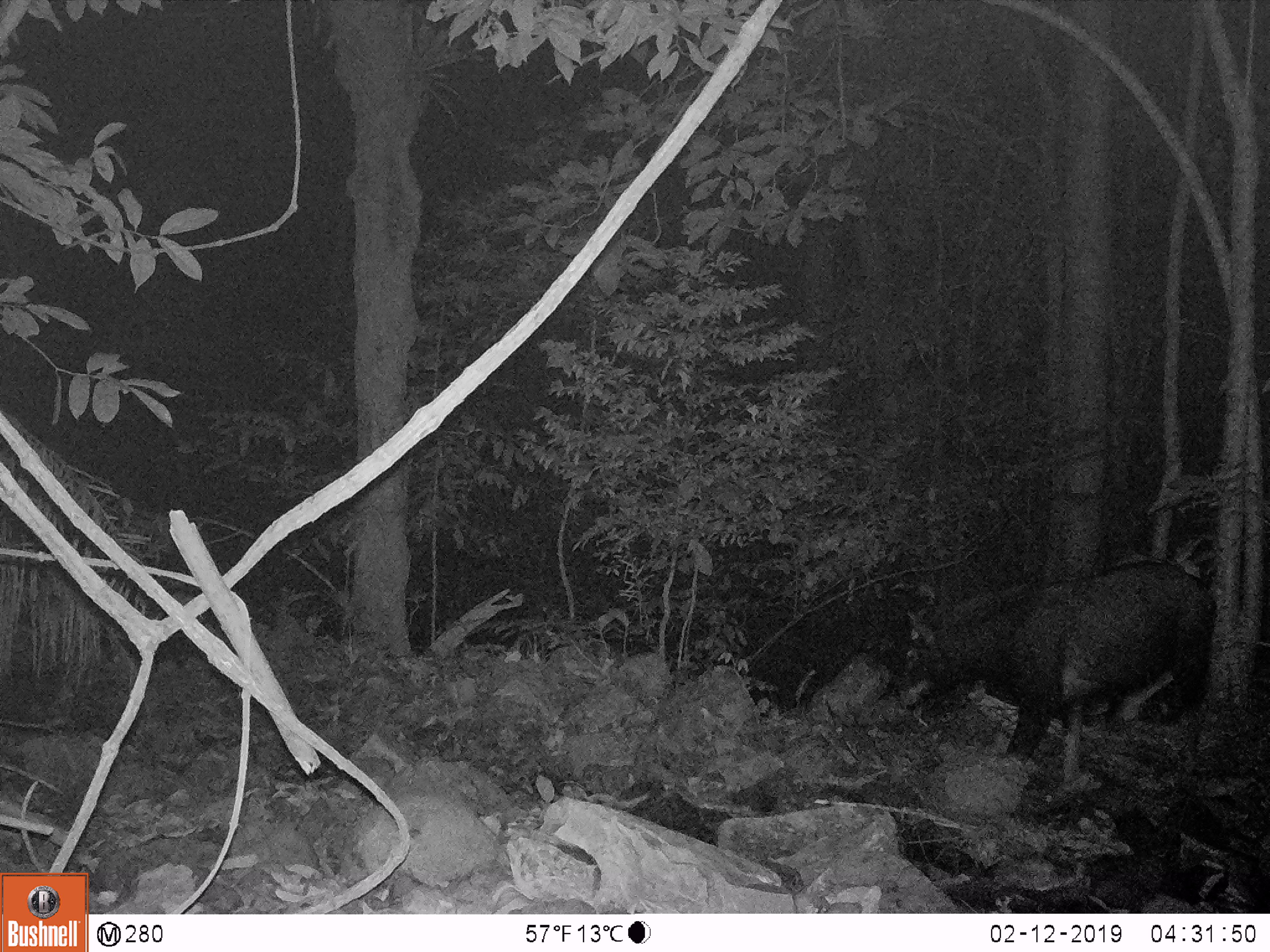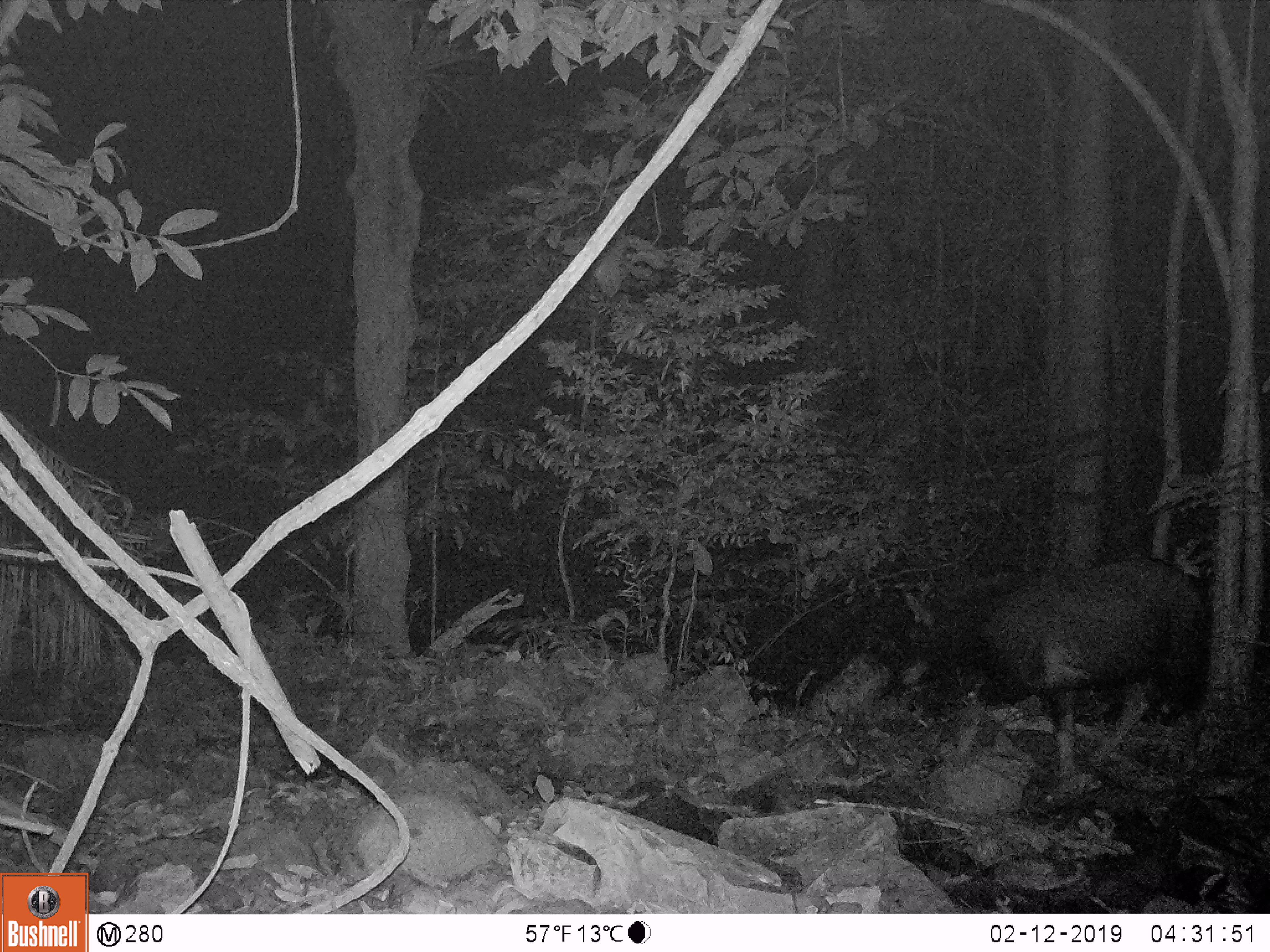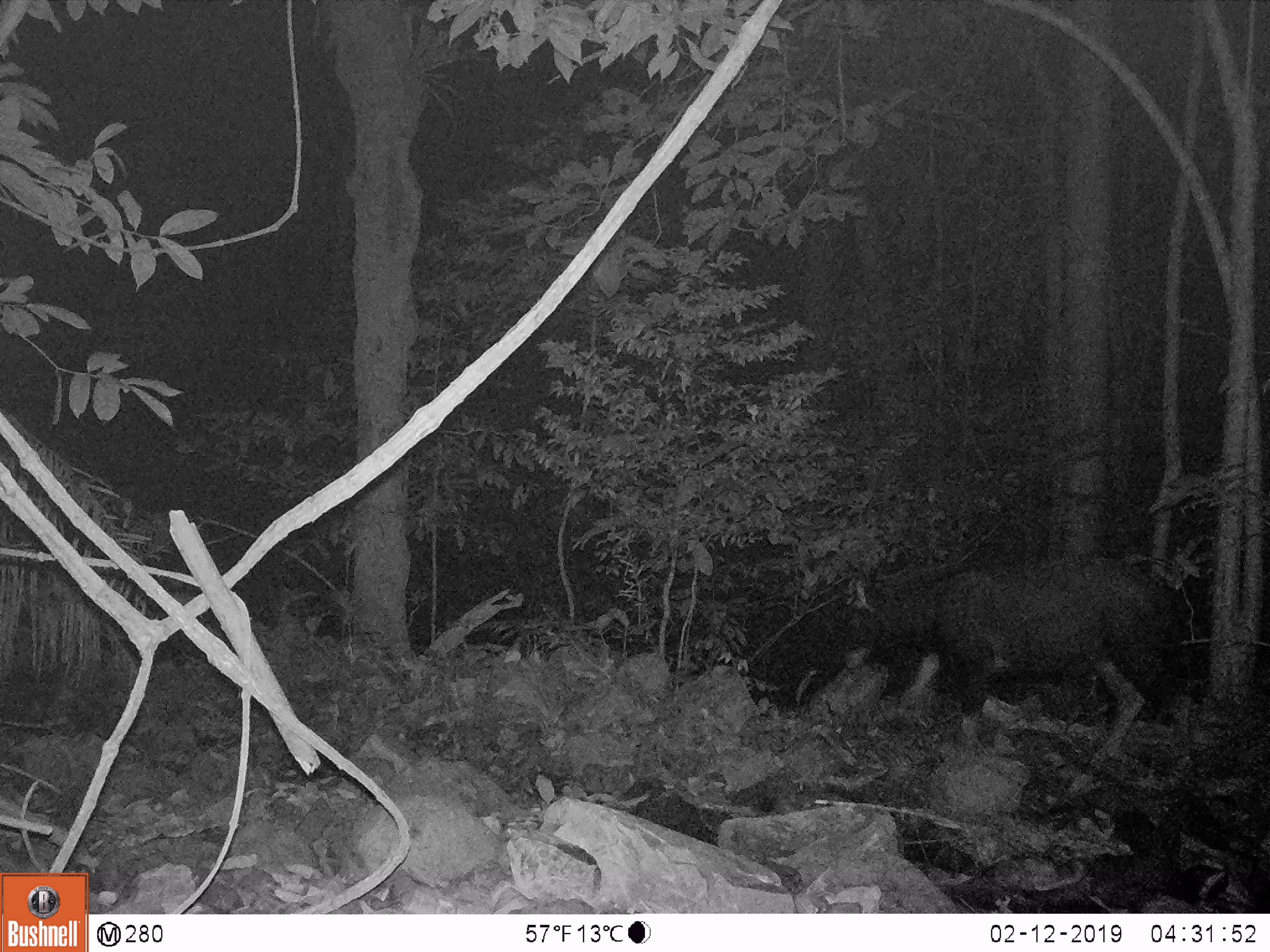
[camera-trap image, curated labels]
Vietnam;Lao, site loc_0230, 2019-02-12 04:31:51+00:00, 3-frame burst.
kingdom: Animalia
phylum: Chordata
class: Mammalia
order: Artiodactyla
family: Bovidae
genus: Capricornis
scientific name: Capricornis sumatraensis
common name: chinese serow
Chinese serow (Capricornis sumatraensis). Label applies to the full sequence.